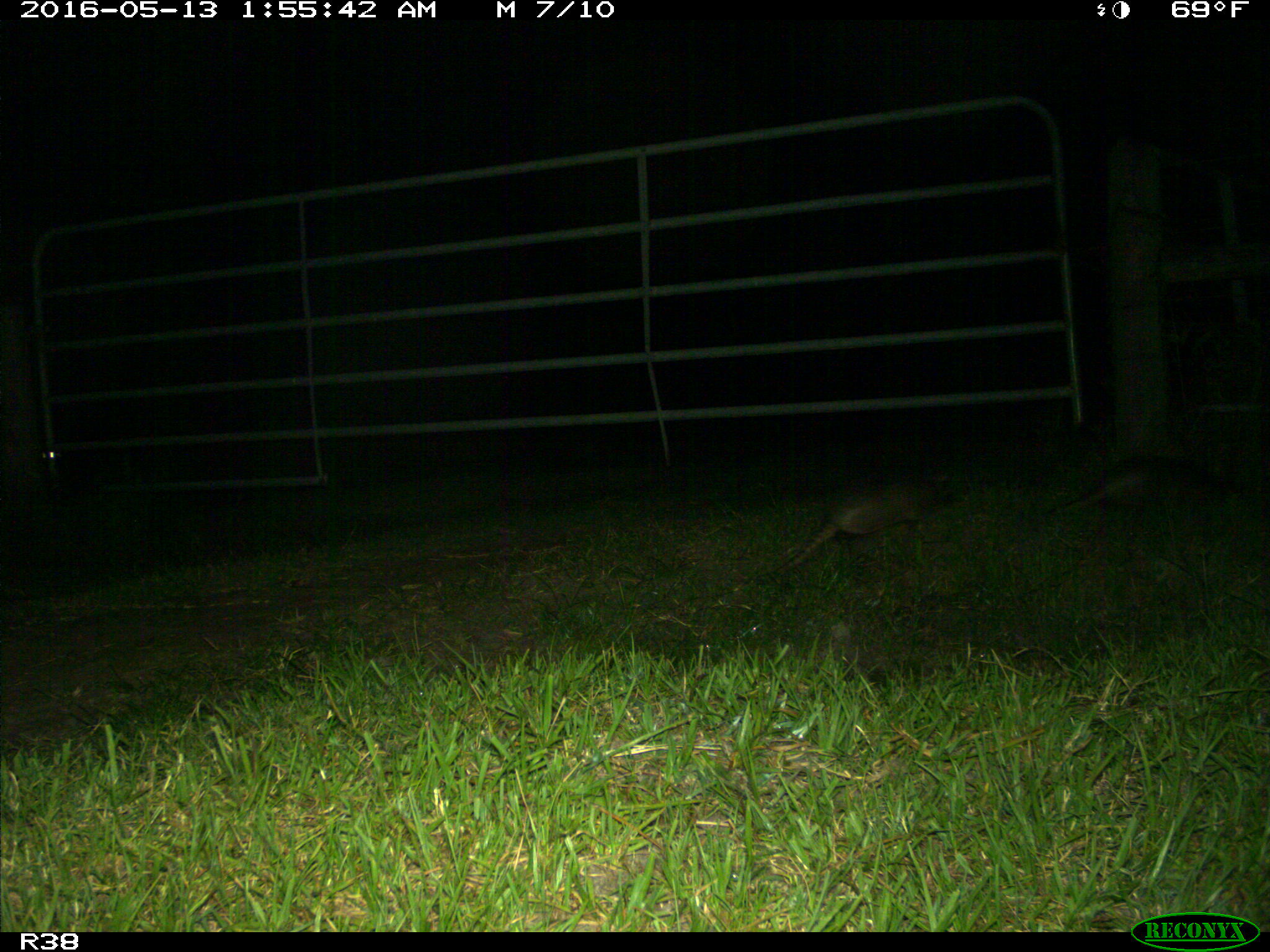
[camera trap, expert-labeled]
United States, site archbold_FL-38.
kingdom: Animalia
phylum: Chordata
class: Mammalia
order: Cingulata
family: Dasypodidae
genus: Dasypus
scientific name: Dasypus novemcinctus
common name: nine-banded armadillo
Dasypus novemcinctus (nine-banded armadillo).